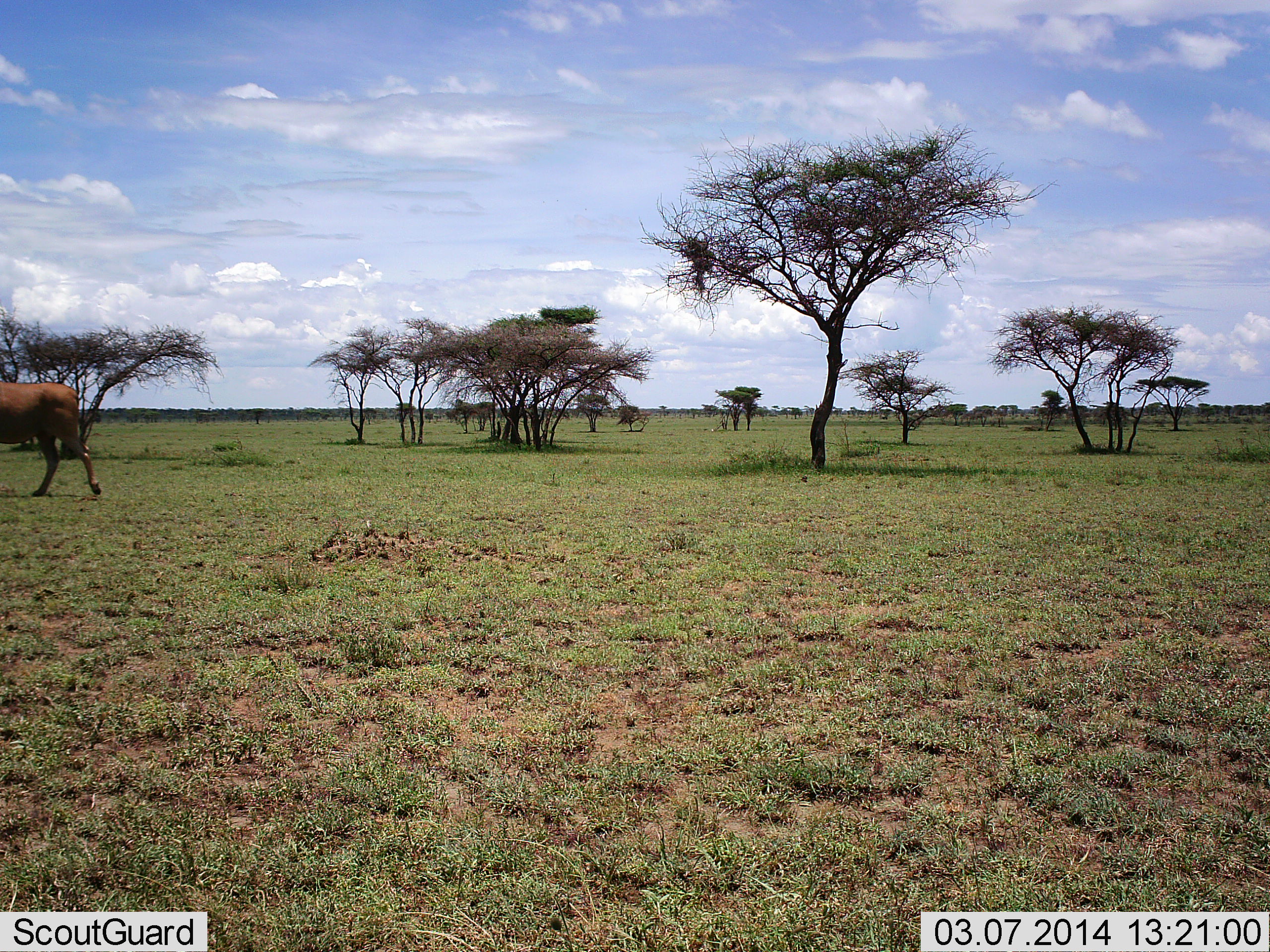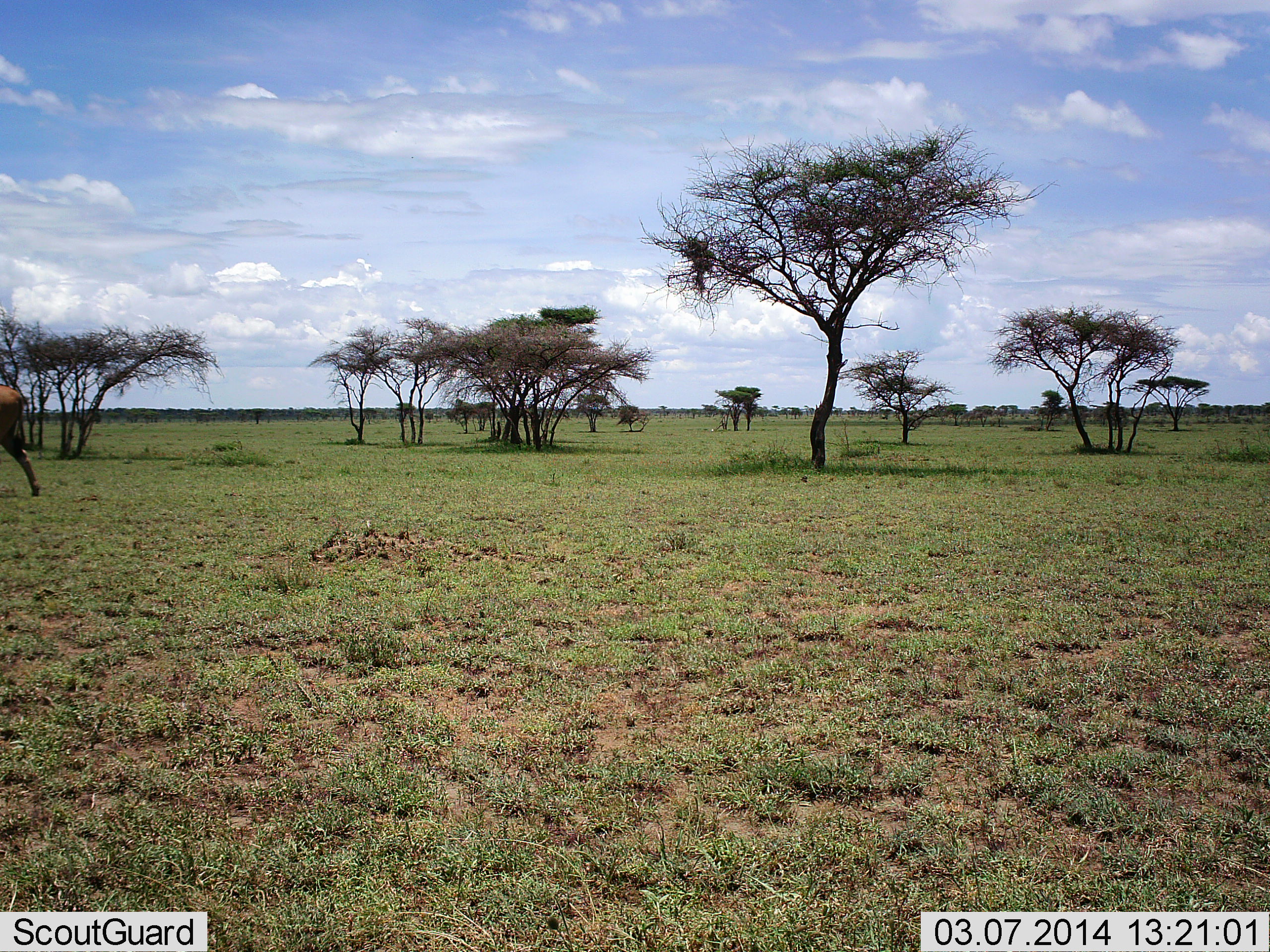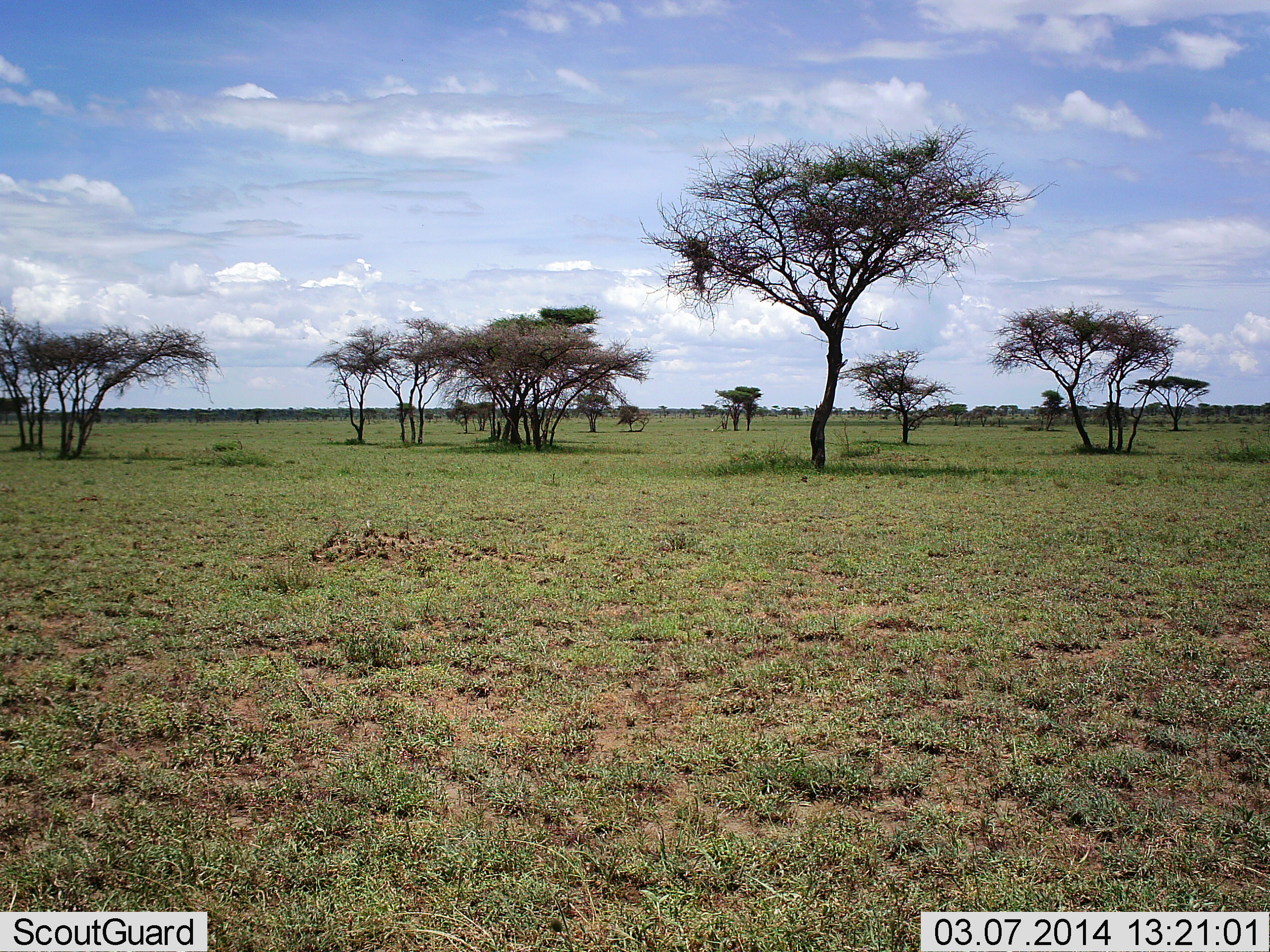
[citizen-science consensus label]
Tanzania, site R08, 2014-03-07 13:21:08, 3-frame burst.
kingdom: Animalia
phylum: Chordata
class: Mammalia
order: Artiodactyla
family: Bovidae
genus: Damaliscus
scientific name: Damaliscus lunatus jimela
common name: topi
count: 1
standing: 10%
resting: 0%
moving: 90%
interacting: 0%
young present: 0%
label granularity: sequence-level